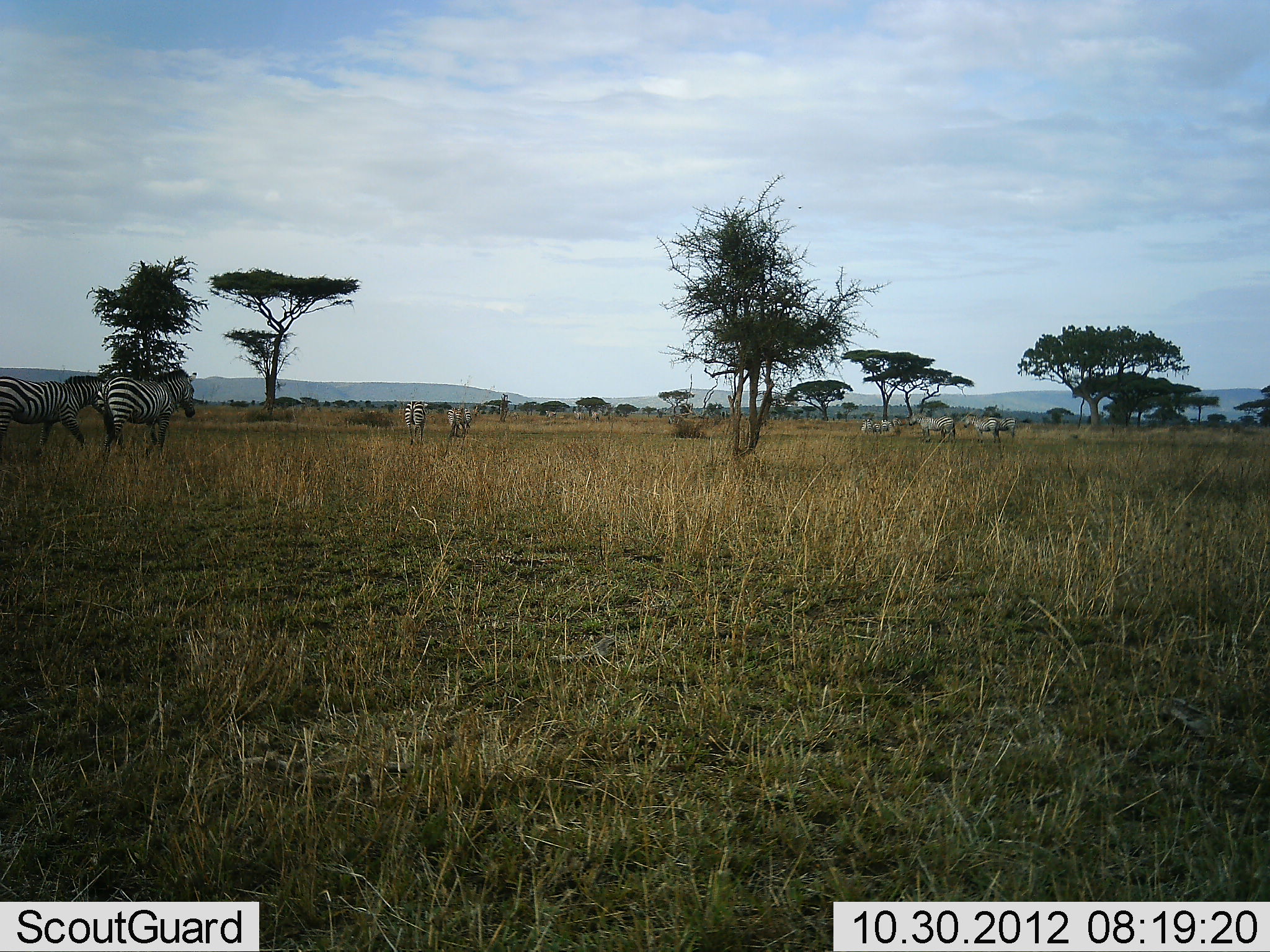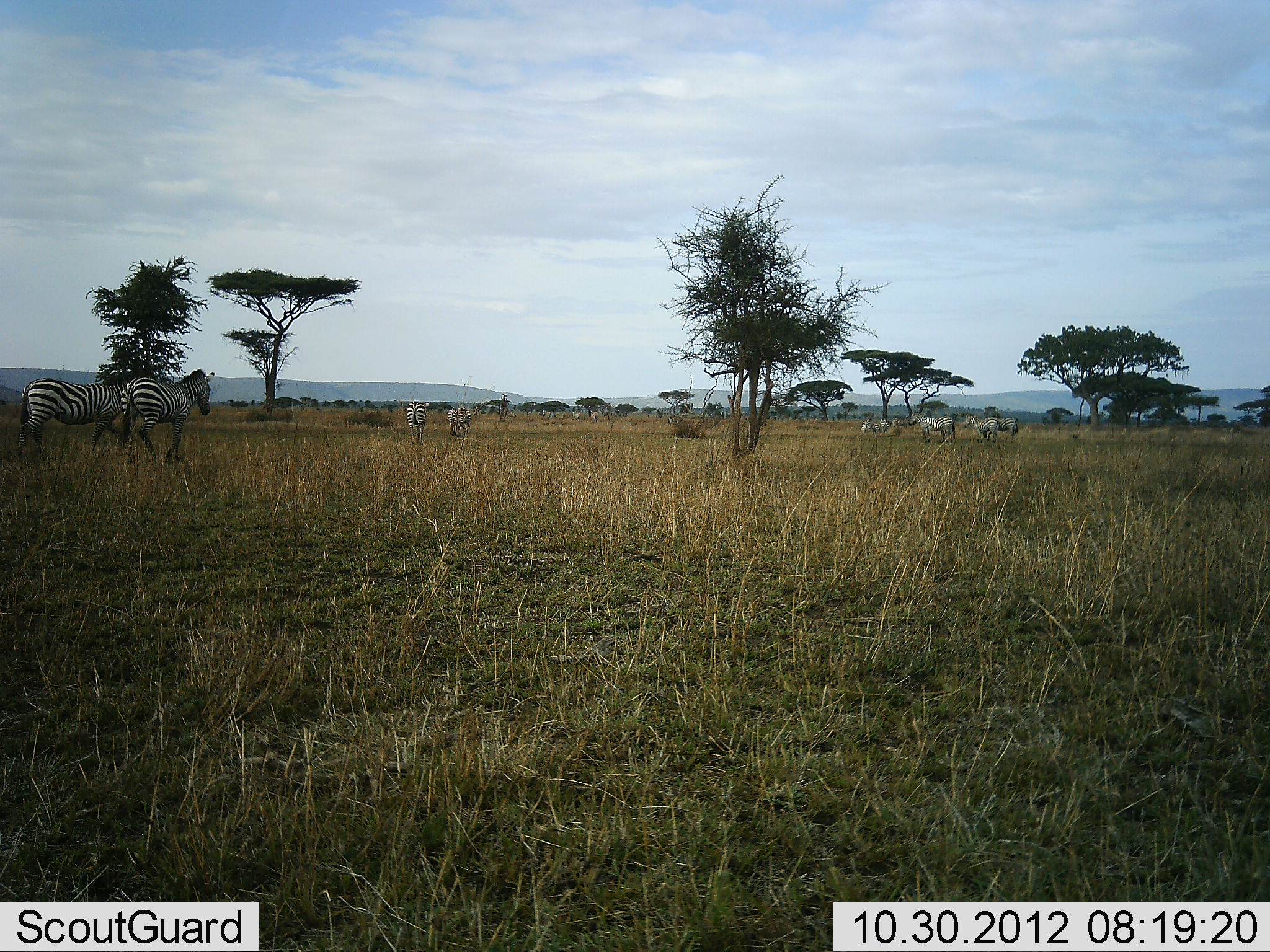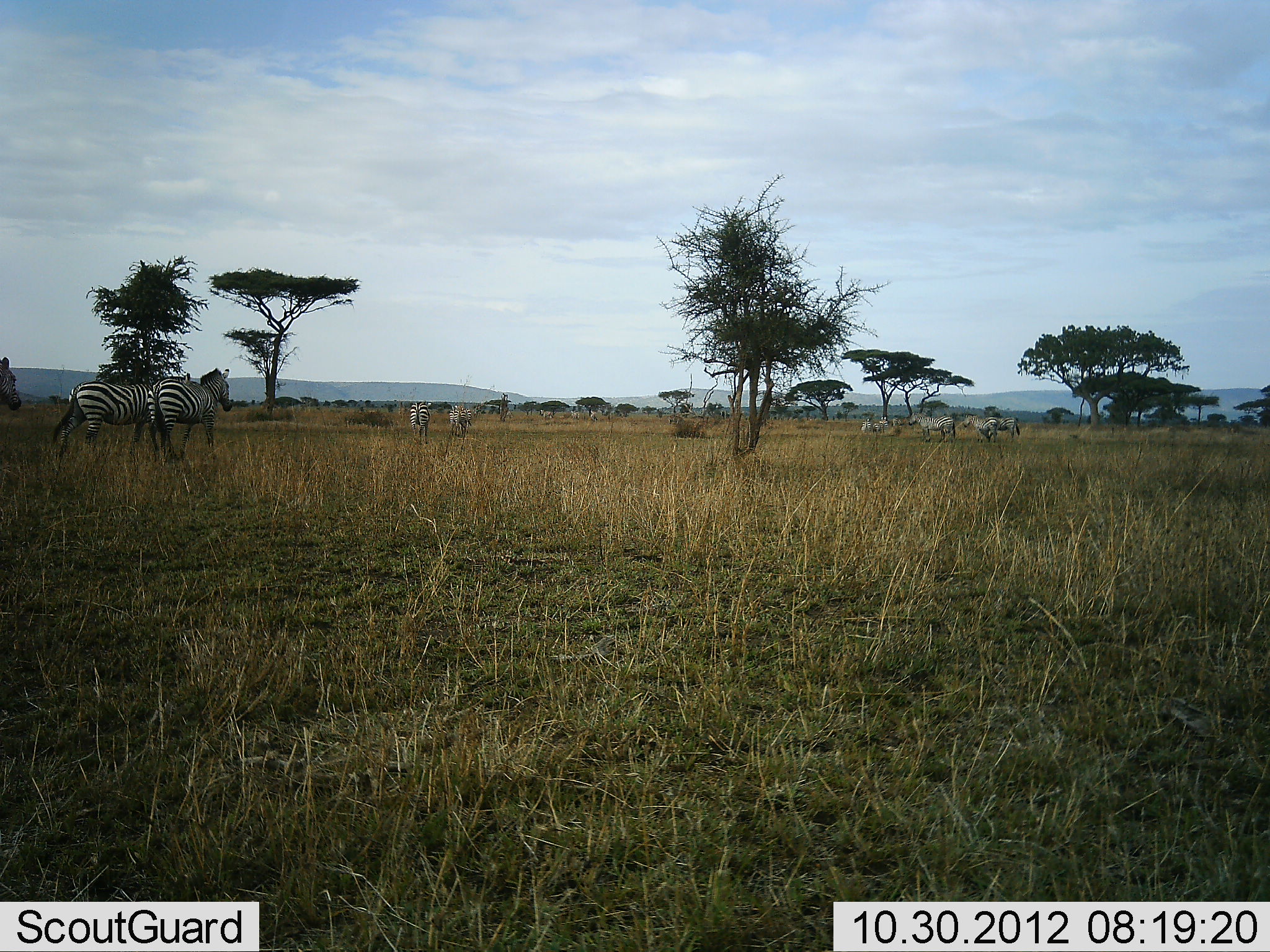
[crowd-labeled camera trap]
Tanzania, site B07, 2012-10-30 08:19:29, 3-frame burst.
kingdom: Animalia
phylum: Chordata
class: Mammalia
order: Perissodactyla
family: Equidae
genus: Equus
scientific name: Equus quagga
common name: plains zebra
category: zebra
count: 10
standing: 55%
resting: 9%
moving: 91%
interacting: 0%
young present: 0%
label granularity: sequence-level